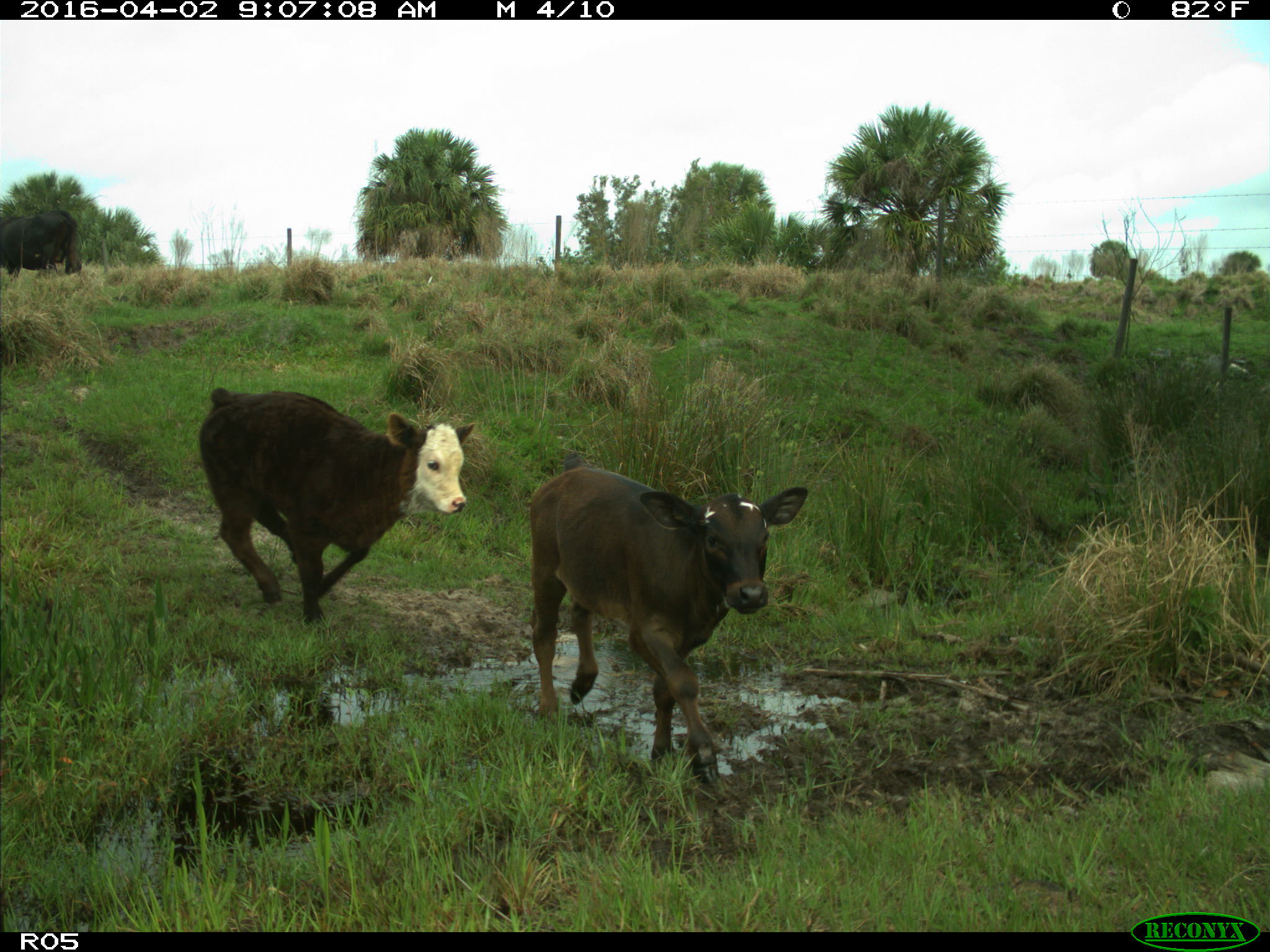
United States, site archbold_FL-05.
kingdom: Animalia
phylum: Chordata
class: Mammalia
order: Artiodactyla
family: Bovidae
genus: Bos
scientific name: Bos taurus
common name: domestic cow